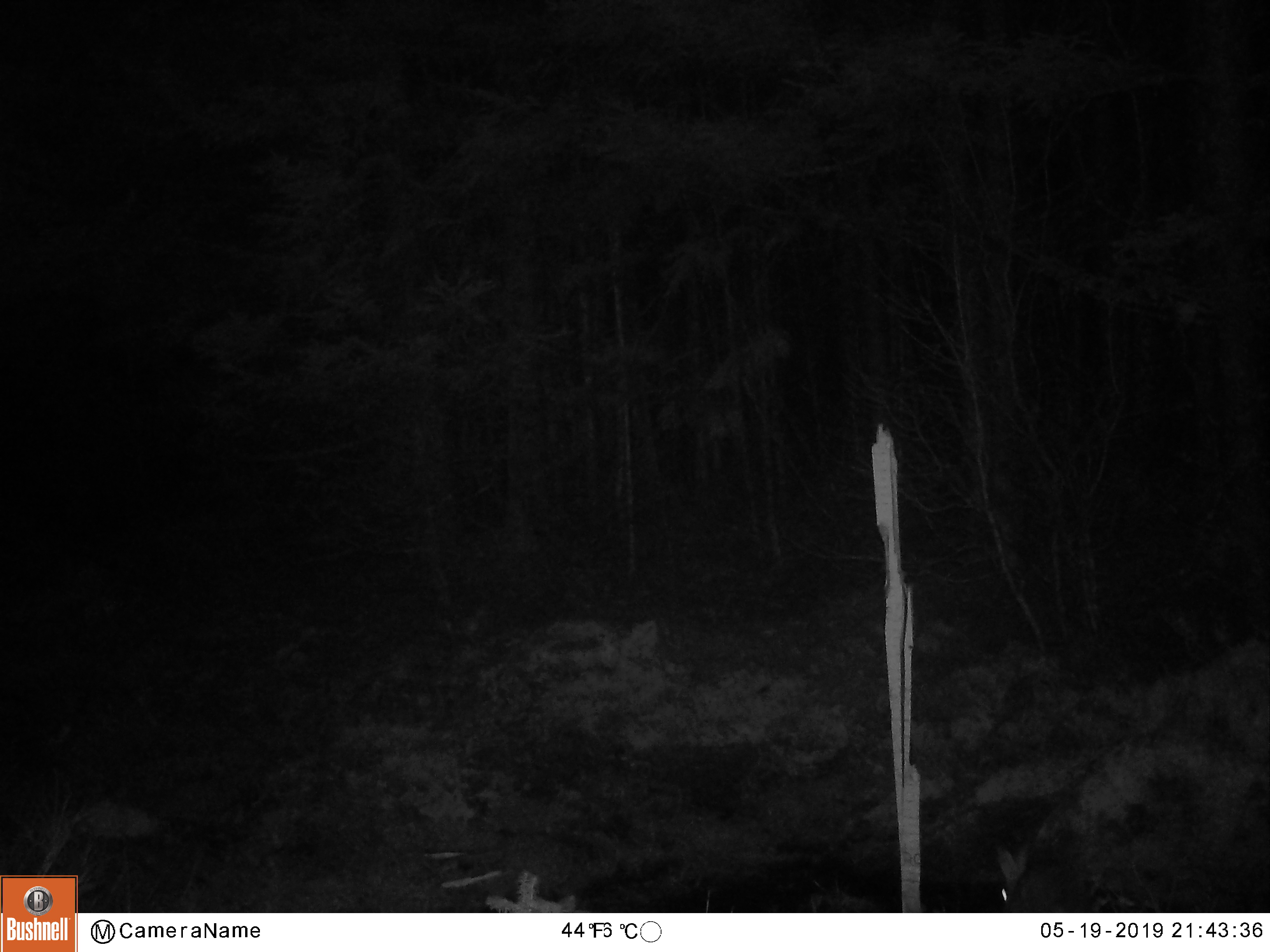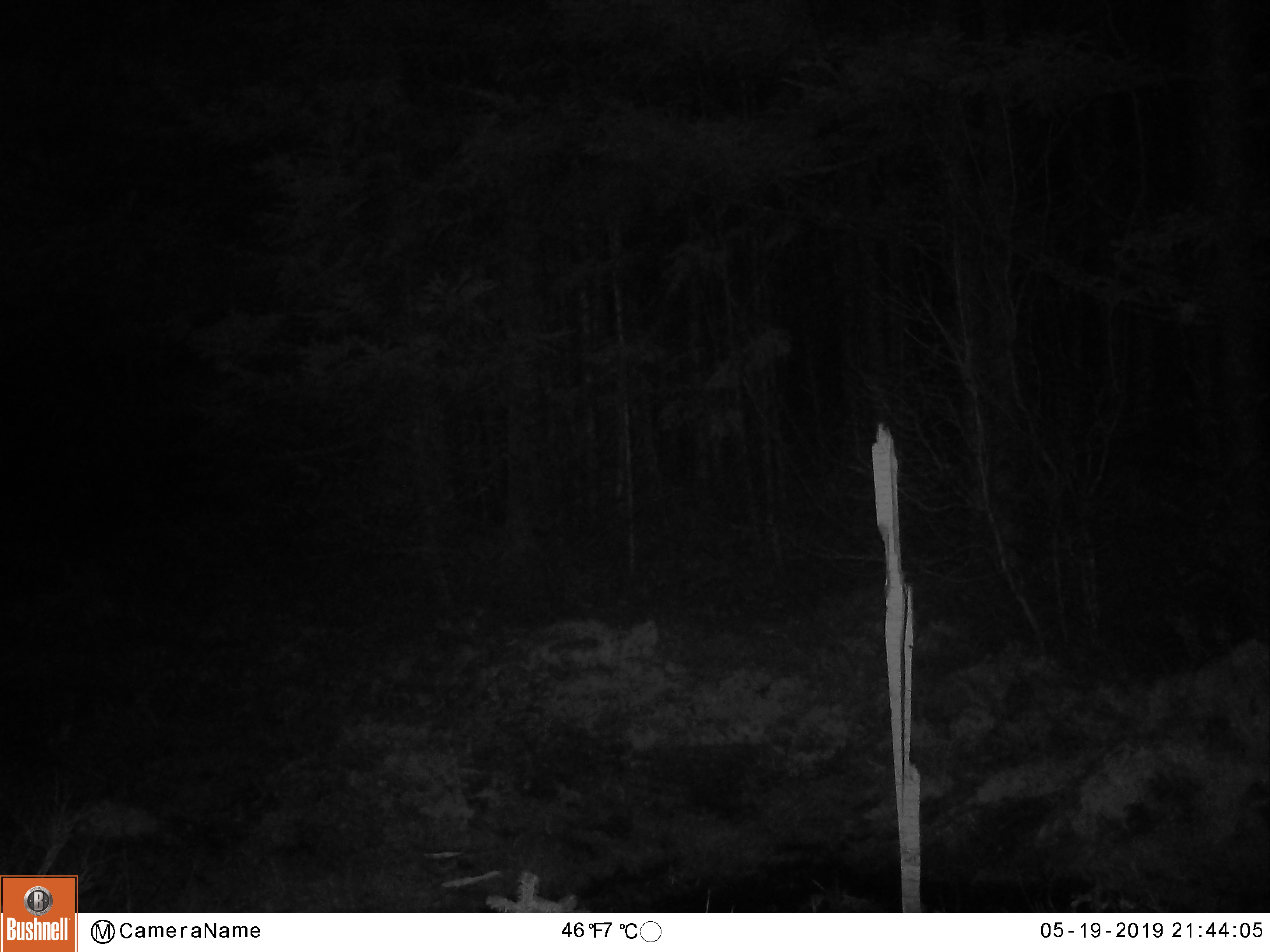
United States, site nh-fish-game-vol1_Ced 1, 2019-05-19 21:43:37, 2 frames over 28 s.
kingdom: Animalia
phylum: Chordata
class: Mammalia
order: Lagomorpha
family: Leporidae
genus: Lepus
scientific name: Lepus americanus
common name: snowshoe hare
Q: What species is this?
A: Snowshoe hare (Lepus americanus).